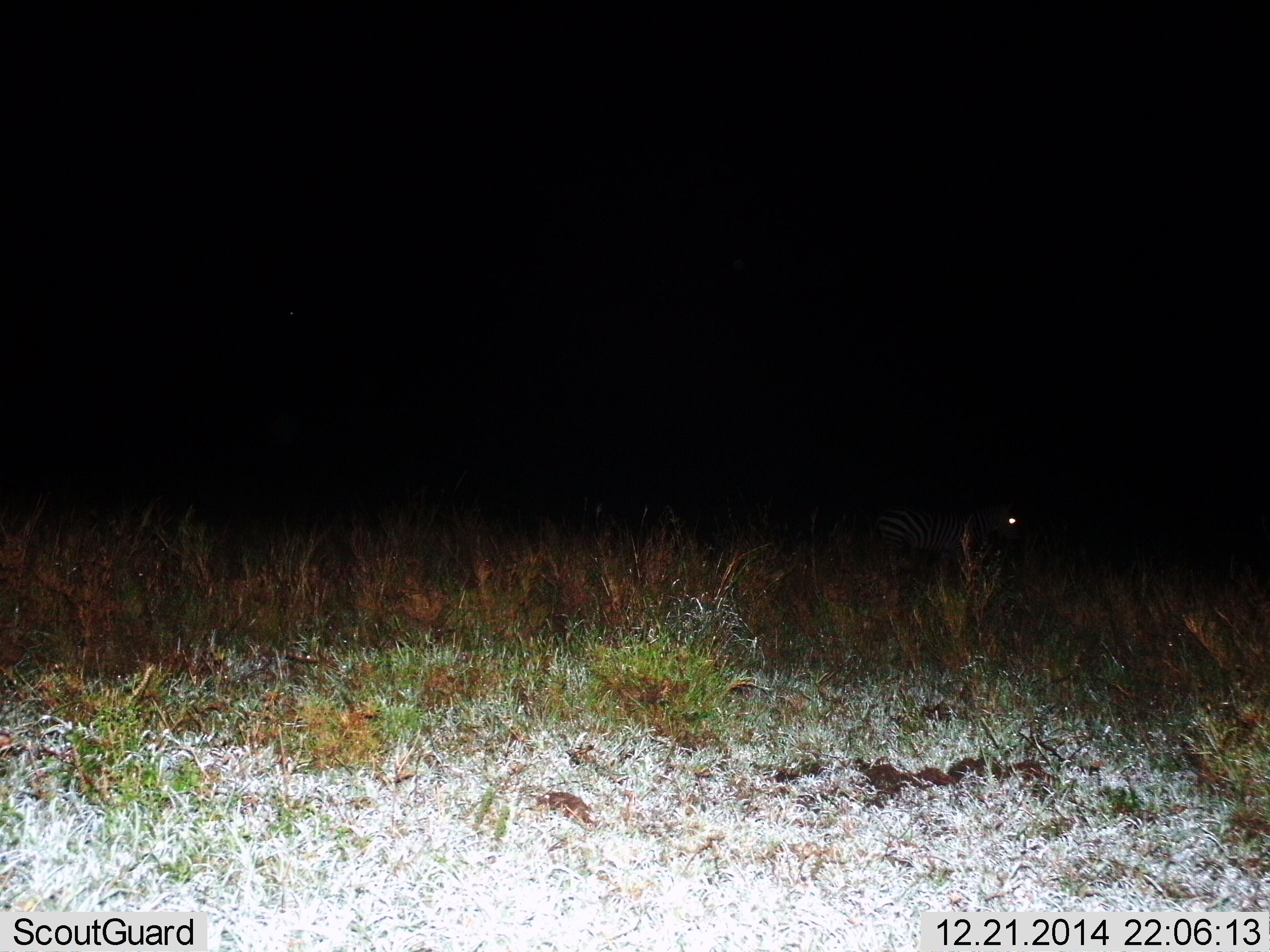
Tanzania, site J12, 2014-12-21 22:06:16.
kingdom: Animalia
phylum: Chordata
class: Mammalia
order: Perissodactyla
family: Equidae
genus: Equus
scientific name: Equus quagga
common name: plains zebra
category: zebra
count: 1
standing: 44%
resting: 0%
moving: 56%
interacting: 0%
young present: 0%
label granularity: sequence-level